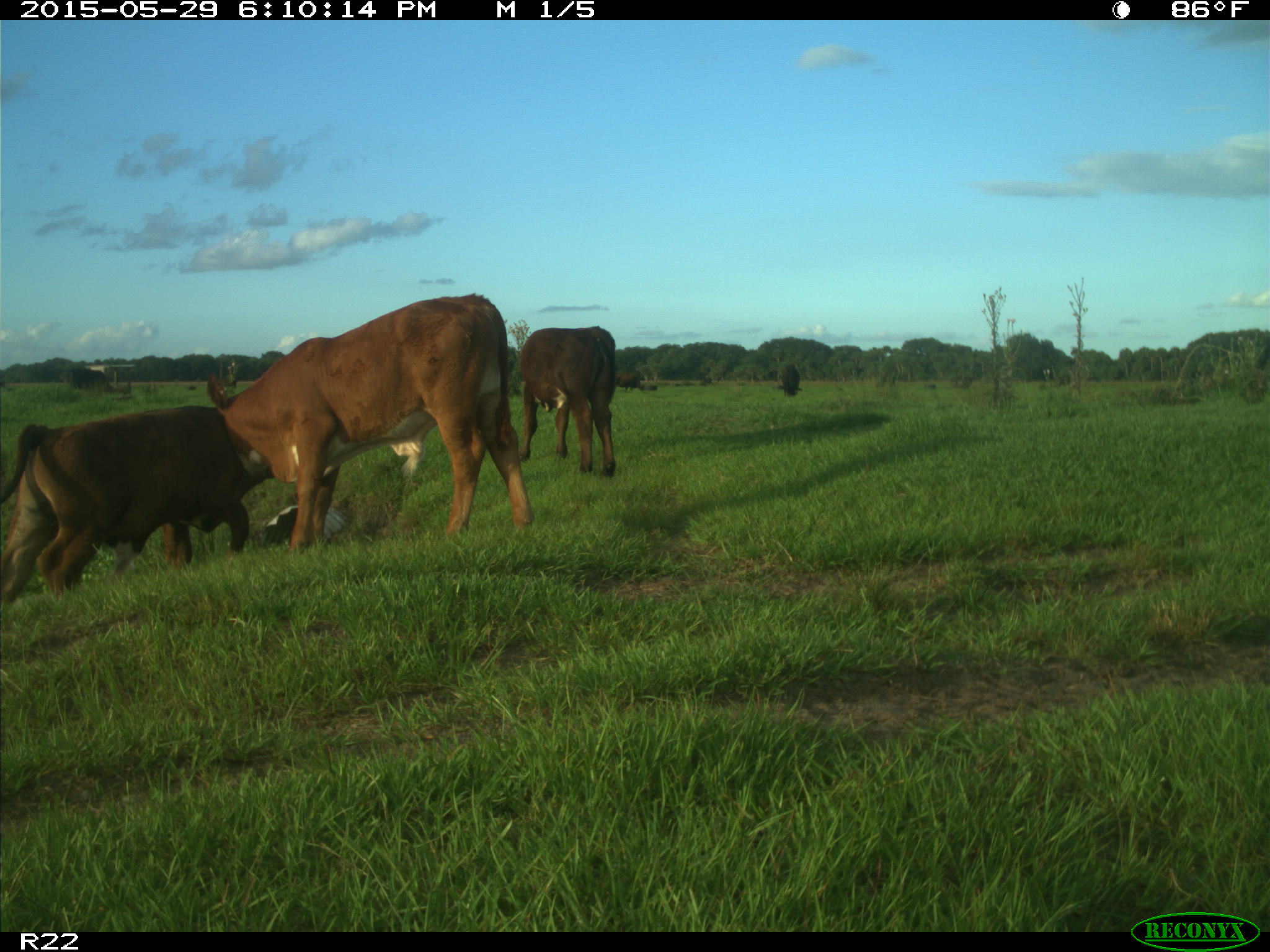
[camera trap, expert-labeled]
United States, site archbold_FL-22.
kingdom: Animalia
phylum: Chordata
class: Mammalia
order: Artiodactyla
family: Bovidae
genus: Bos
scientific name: Bos taurus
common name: domestic cow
Bos taurus (domestic cow).